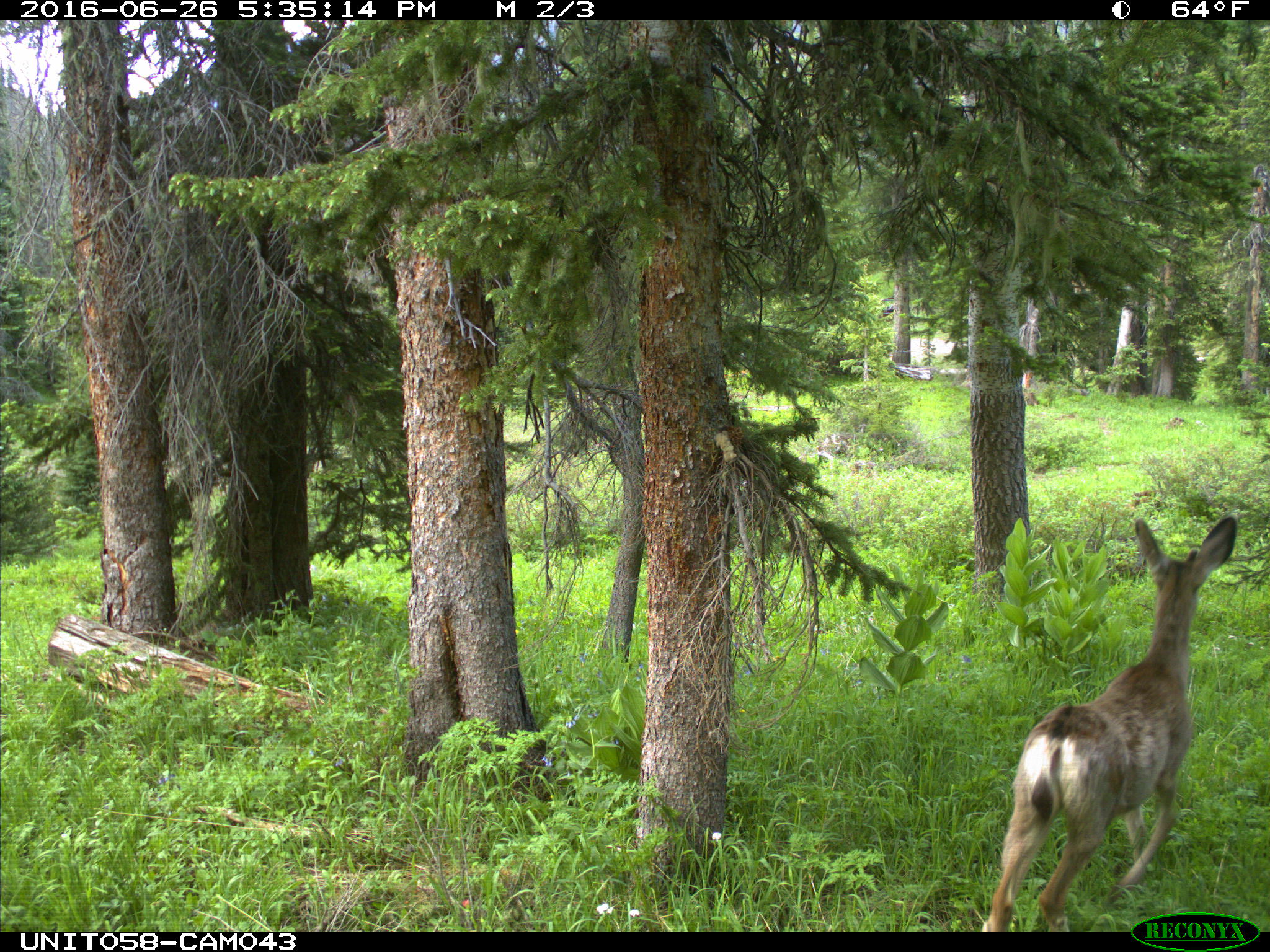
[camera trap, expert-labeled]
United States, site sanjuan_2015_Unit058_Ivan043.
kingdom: Animalia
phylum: Chordata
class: Mammalia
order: Artiodactyla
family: Cervidae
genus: Odocoileus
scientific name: Odocoileus hemionus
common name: mule deer